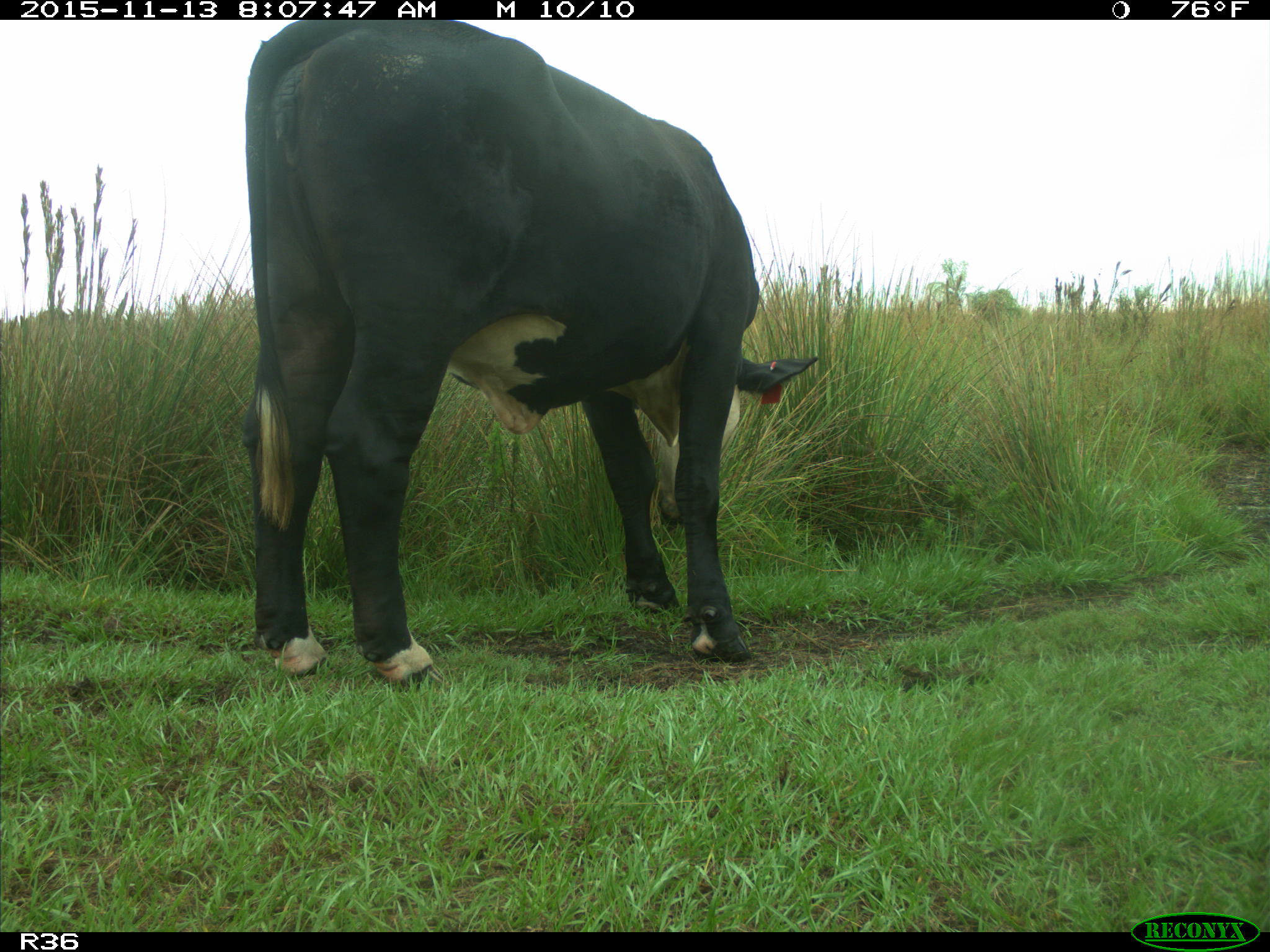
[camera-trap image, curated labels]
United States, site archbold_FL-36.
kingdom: Animalia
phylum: Chordata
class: Mammalia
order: Artiodactyla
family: Bovidae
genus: Bos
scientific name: Bos taurus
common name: domestic cow